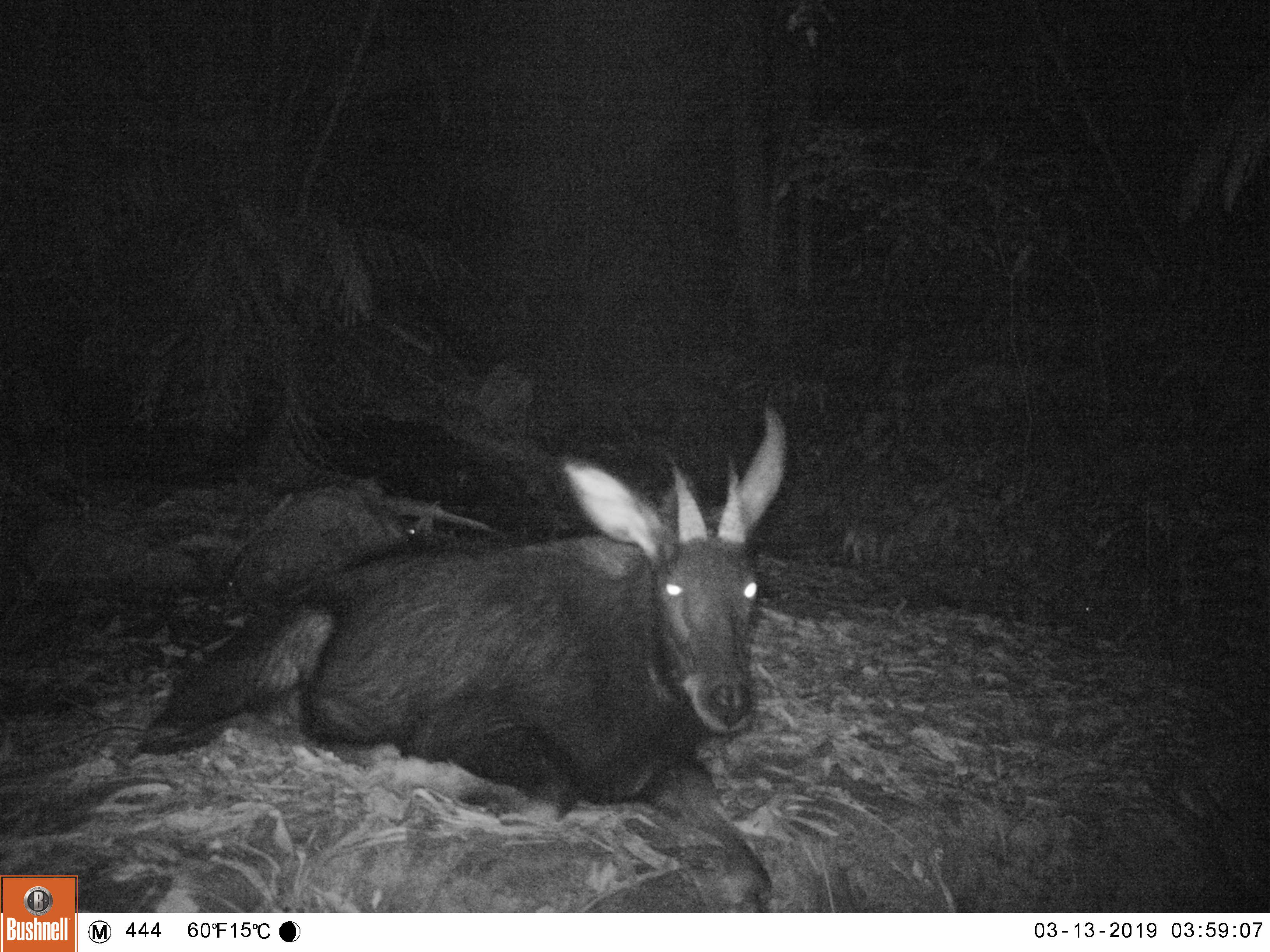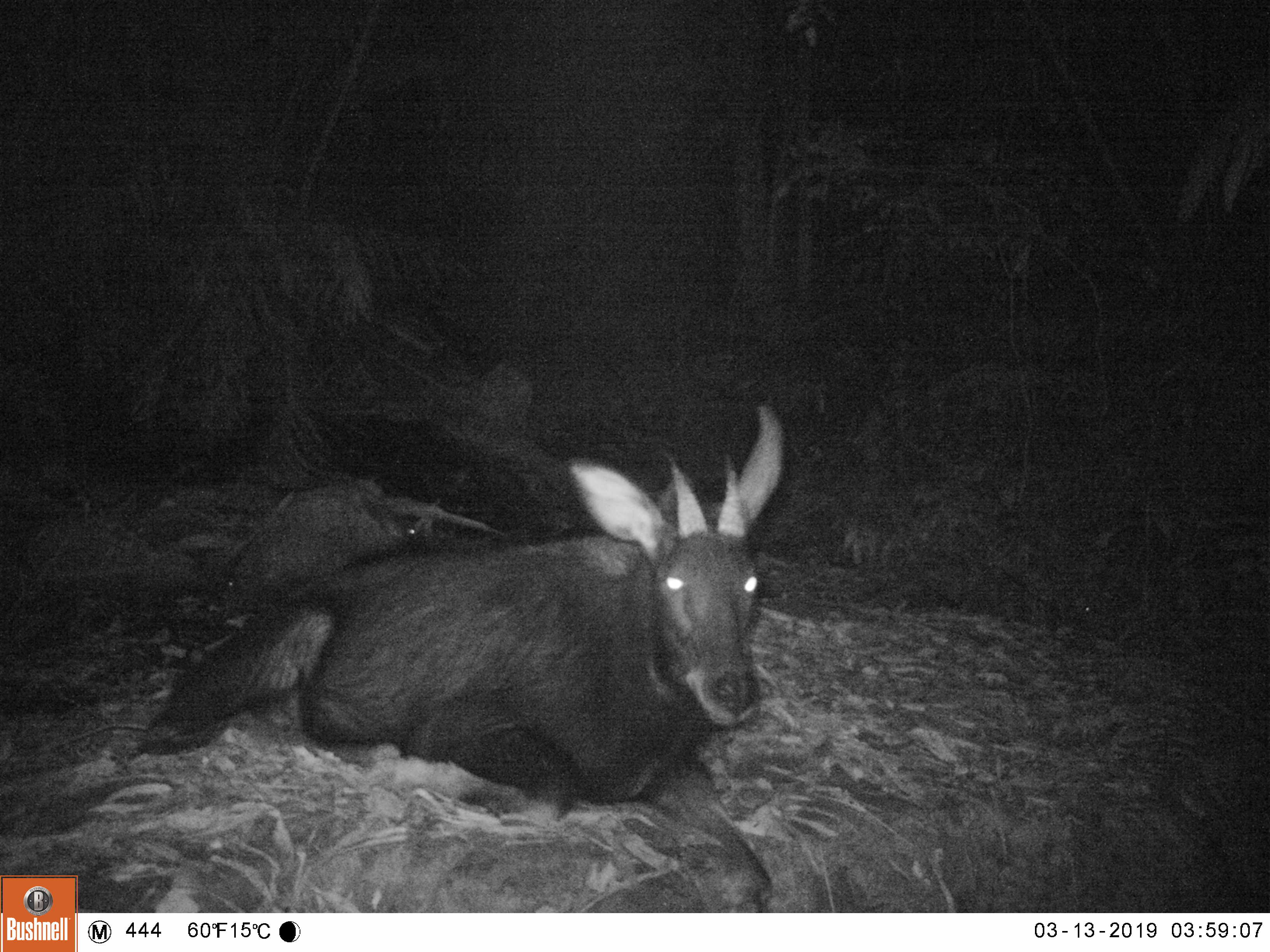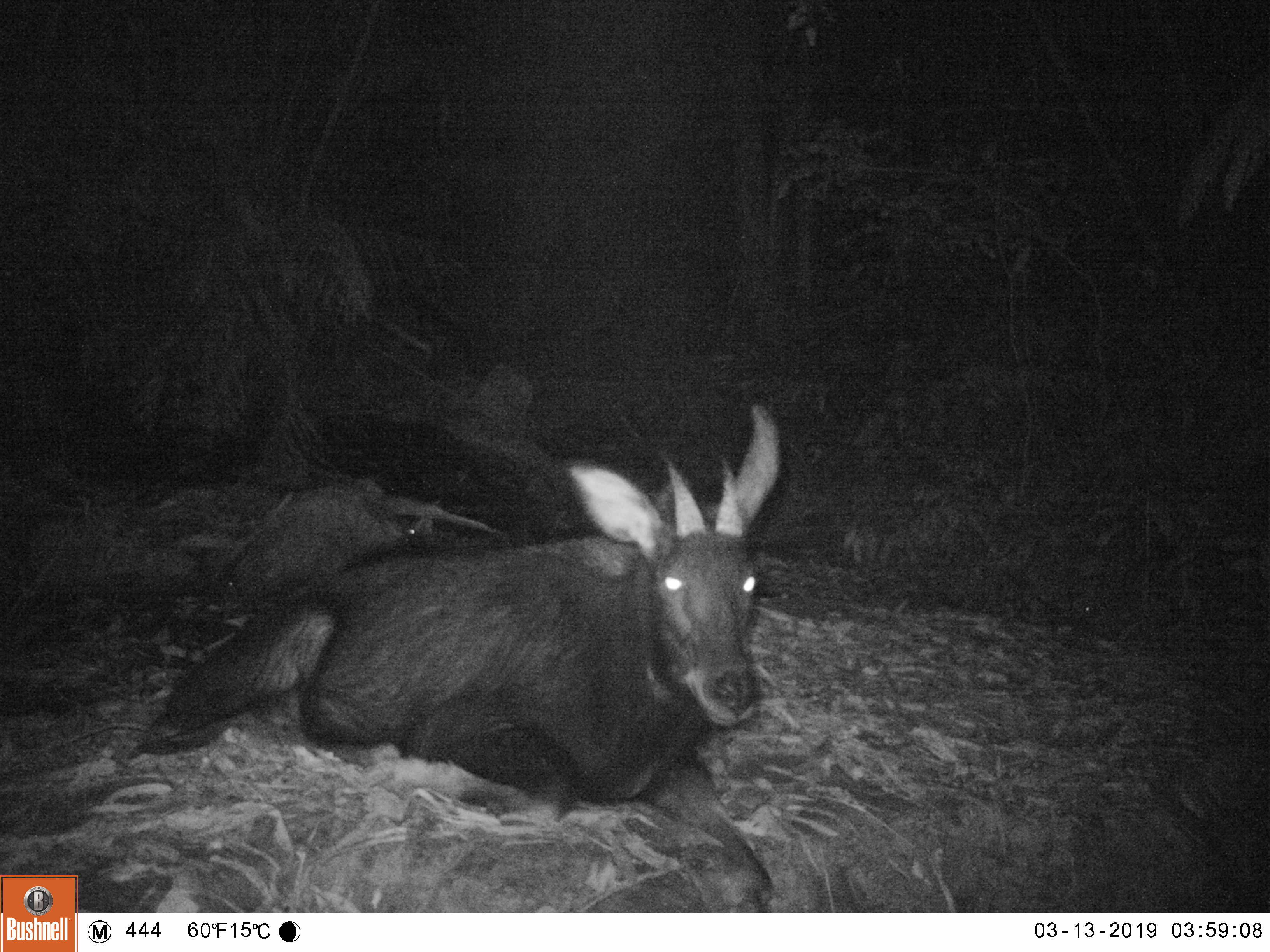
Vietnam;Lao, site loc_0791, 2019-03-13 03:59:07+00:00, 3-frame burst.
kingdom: Animalia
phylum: Chordata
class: Mammalia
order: Artiodactyla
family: Bovidae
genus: Capricornis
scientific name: Capricornis sumatraensis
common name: chinese serow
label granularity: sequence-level